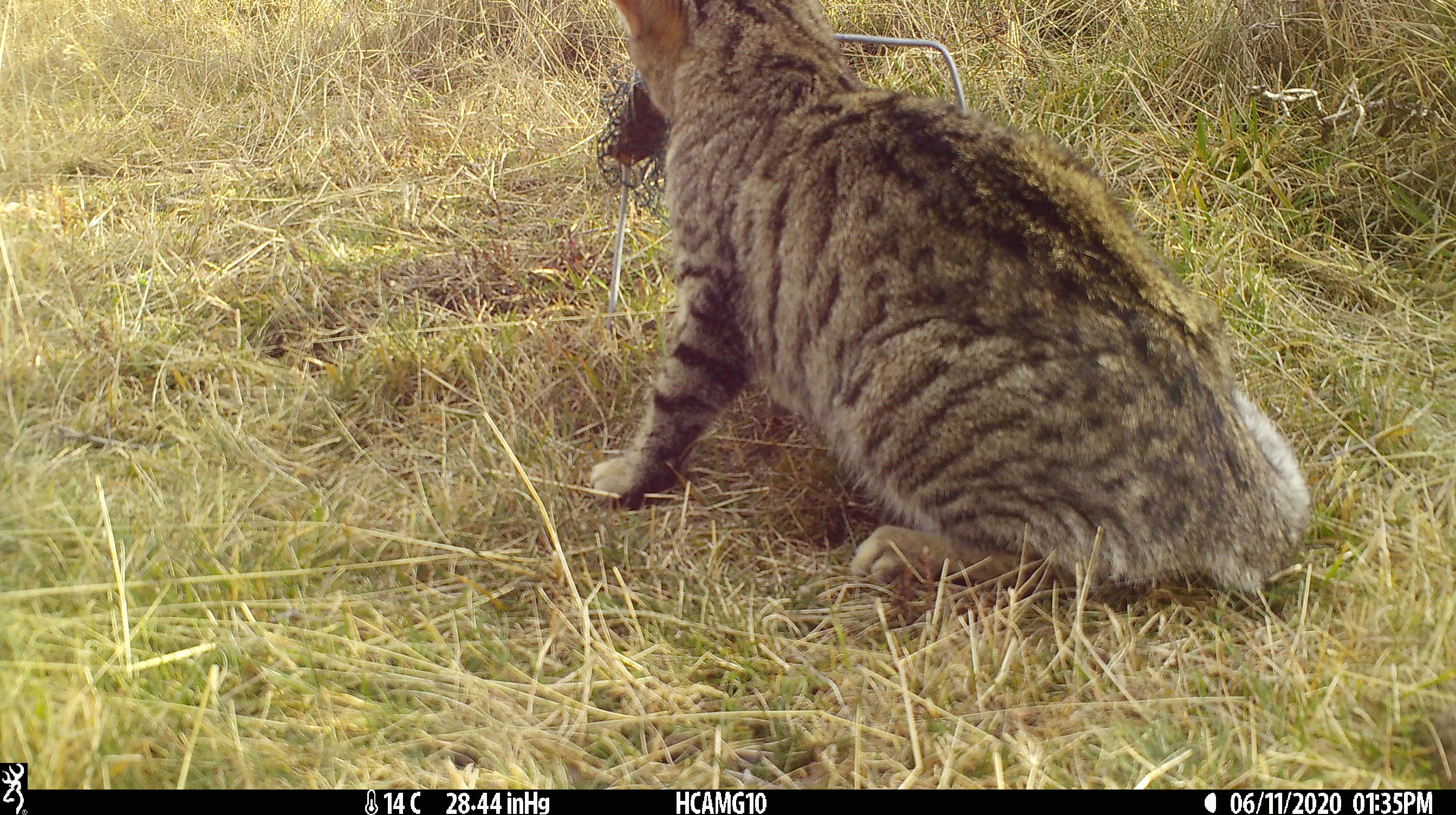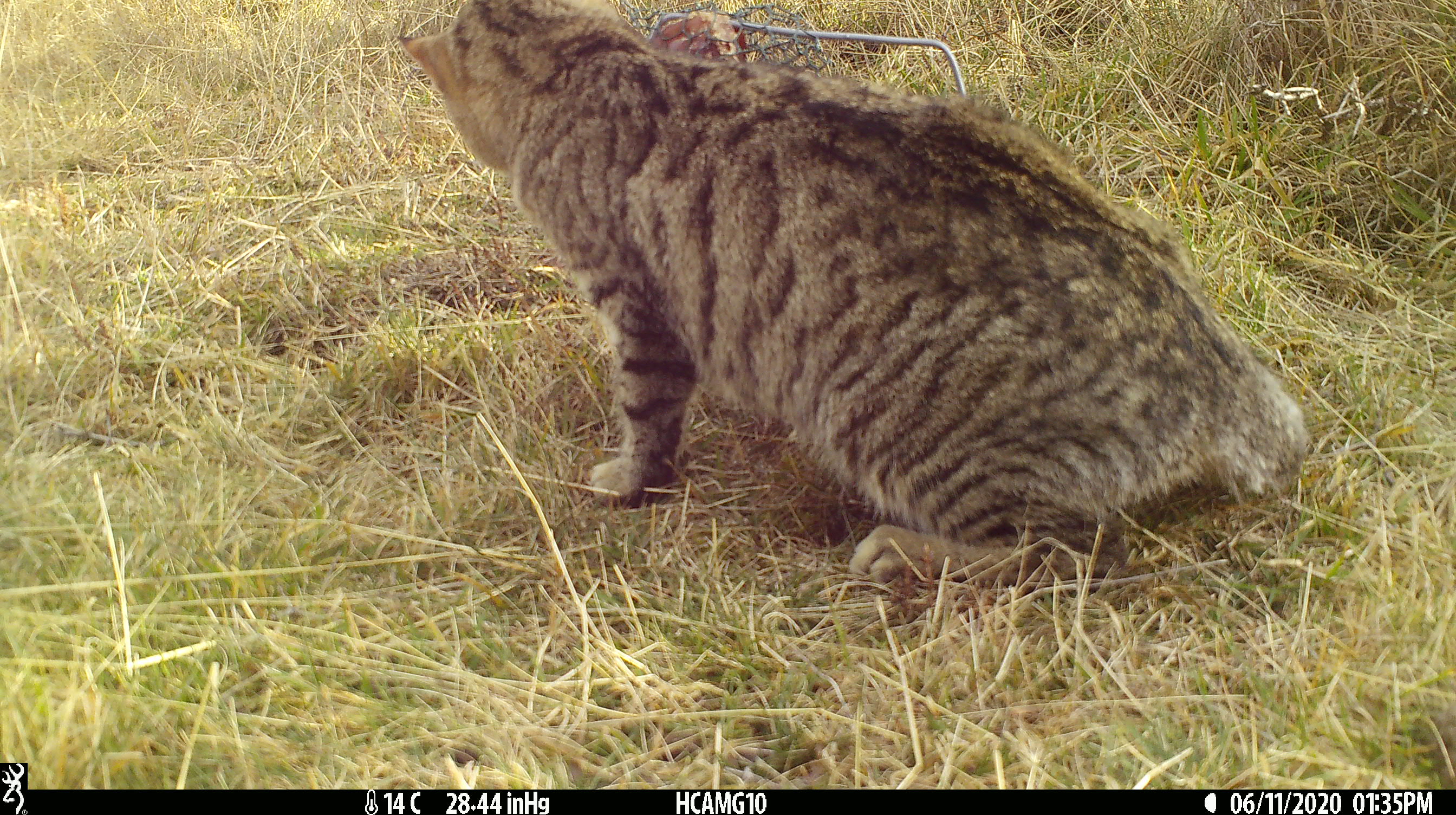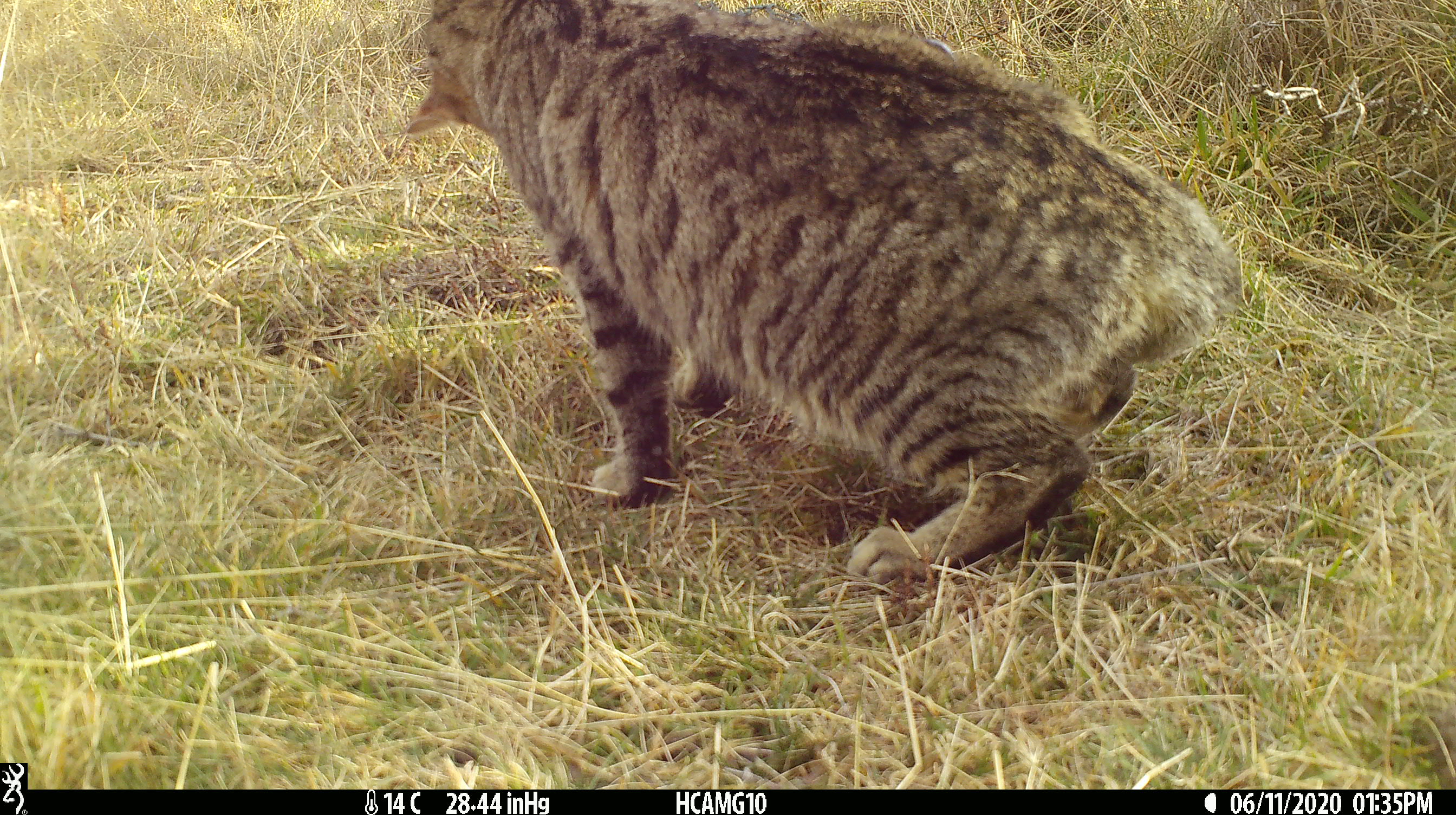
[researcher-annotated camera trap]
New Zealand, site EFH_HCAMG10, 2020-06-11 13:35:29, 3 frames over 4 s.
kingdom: Animalia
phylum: Chordata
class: Mammalia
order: Carnivora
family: Felidae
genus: Felis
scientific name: Felis catus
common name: domestic cat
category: cat